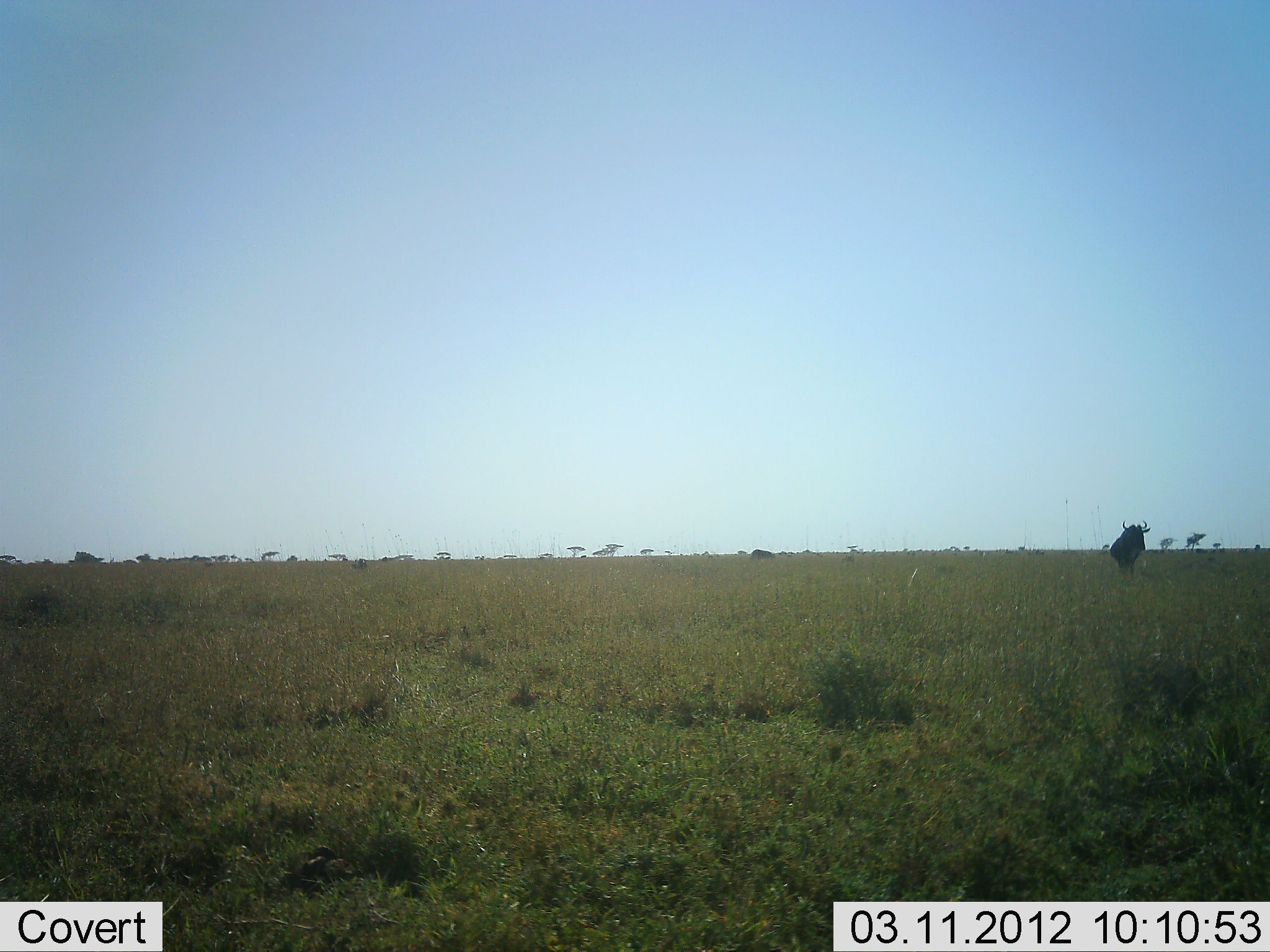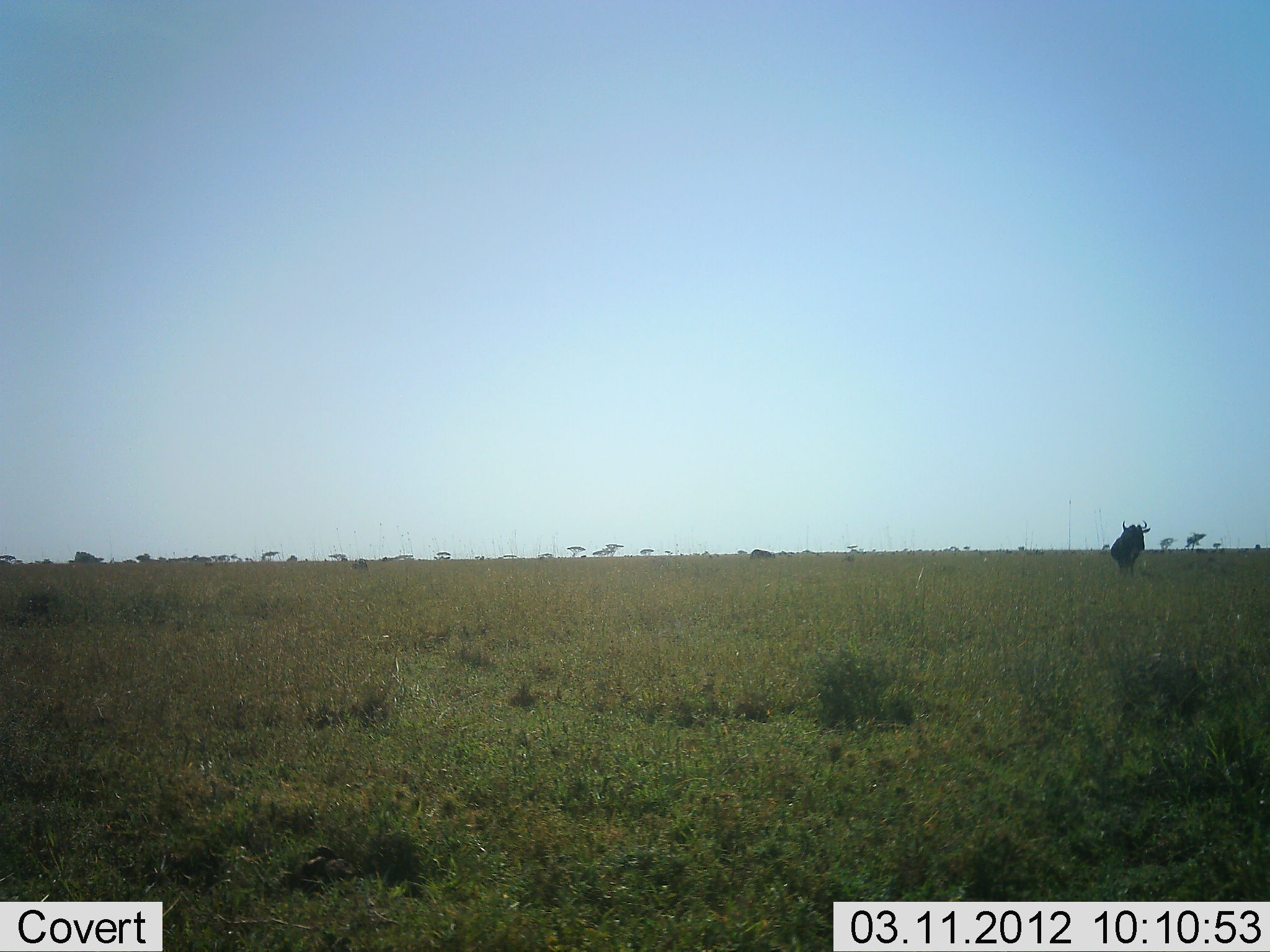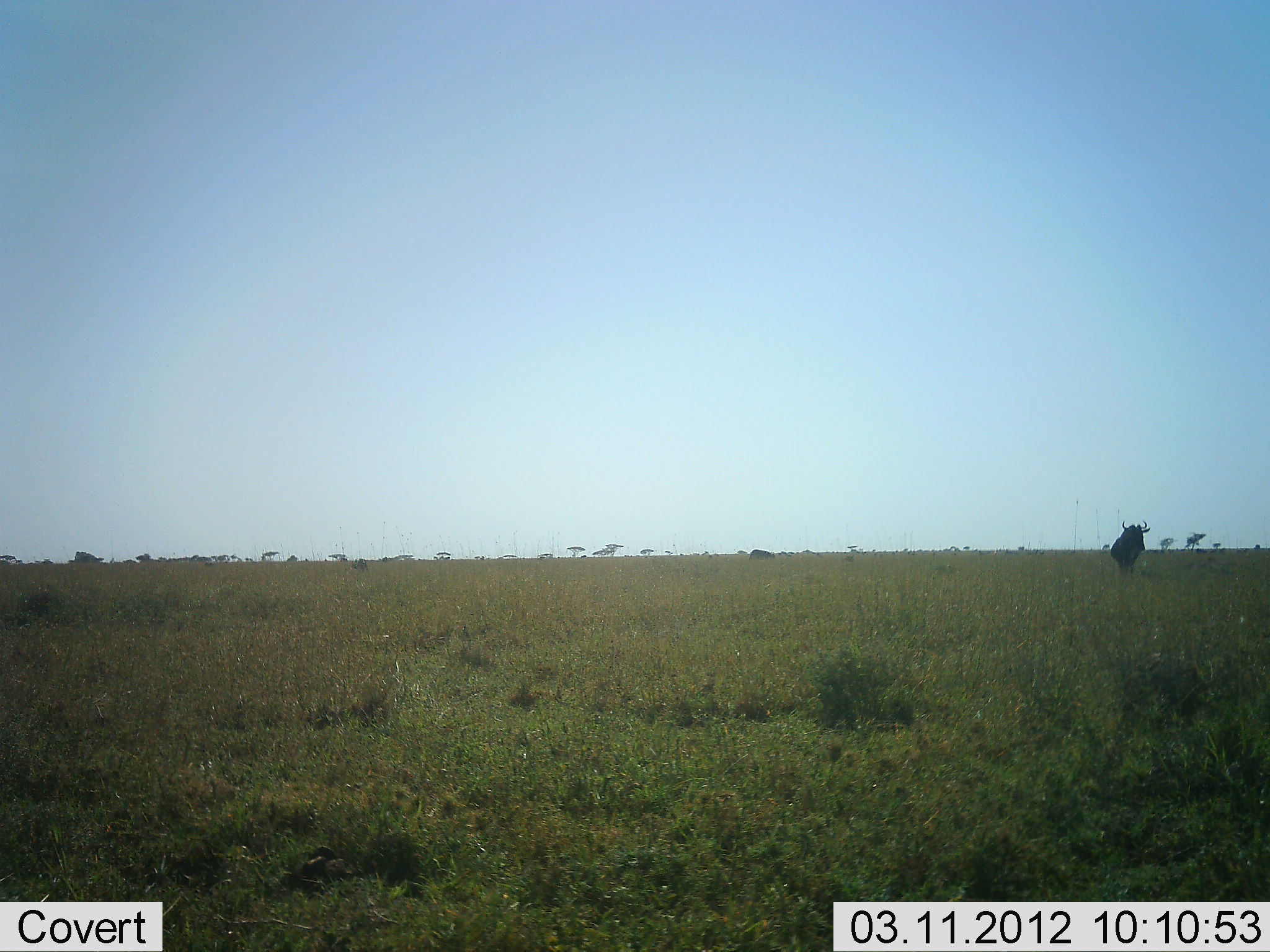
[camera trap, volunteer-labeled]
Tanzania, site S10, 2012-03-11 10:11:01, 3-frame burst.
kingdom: Animalia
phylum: Chordata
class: Mammalia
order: Artiodactyla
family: Bovidae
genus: Connochaetes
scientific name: Connochaetes taurinus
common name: blue wildebeest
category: wildebeest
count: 1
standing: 94%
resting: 0%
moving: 6%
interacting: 0%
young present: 0%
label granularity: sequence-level